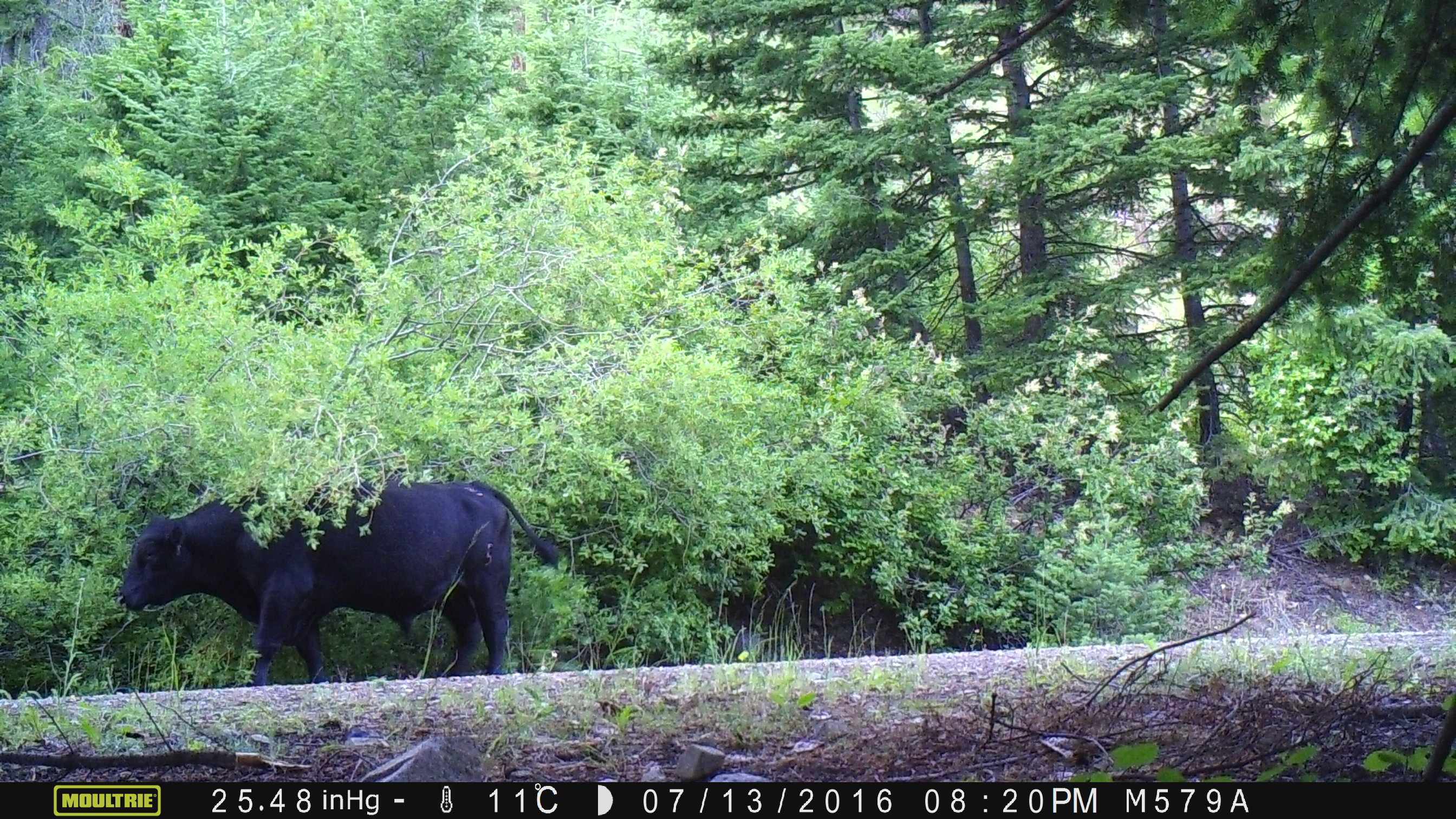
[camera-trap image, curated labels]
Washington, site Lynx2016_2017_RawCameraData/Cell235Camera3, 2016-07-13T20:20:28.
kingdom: Animalia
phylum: Chordata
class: Mammalia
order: Artiodactyla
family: Bovidae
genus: Bos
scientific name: Bos taurus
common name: domestic cattle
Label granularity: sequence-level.